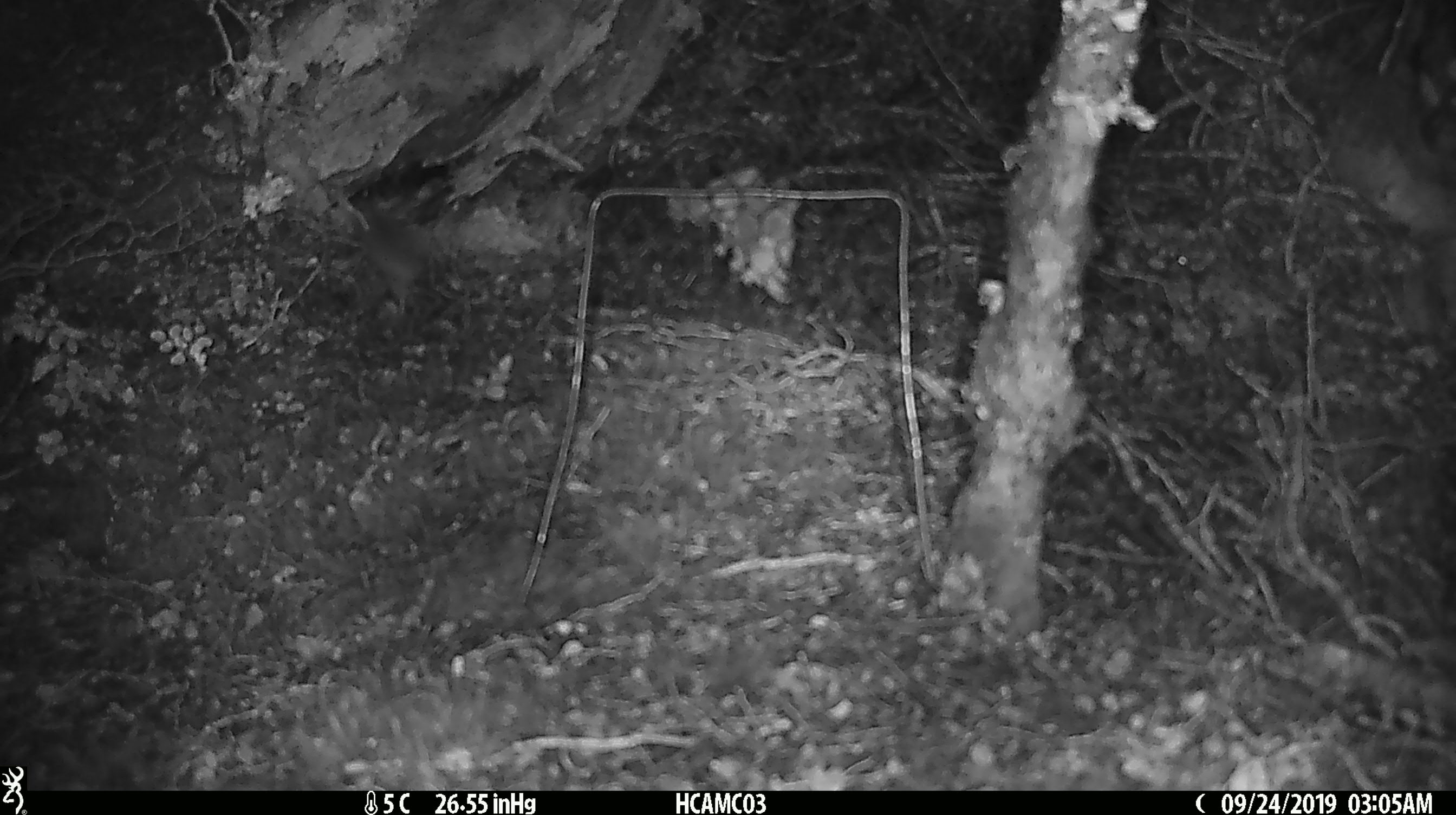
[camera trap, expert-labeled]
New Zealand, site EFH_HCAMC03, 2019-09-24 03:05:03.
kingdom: Animalia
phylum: Chordata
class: Mammalia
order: Rodentia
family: Muridae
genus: Mus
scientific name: Mus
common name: mouse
Mouse (Mus).